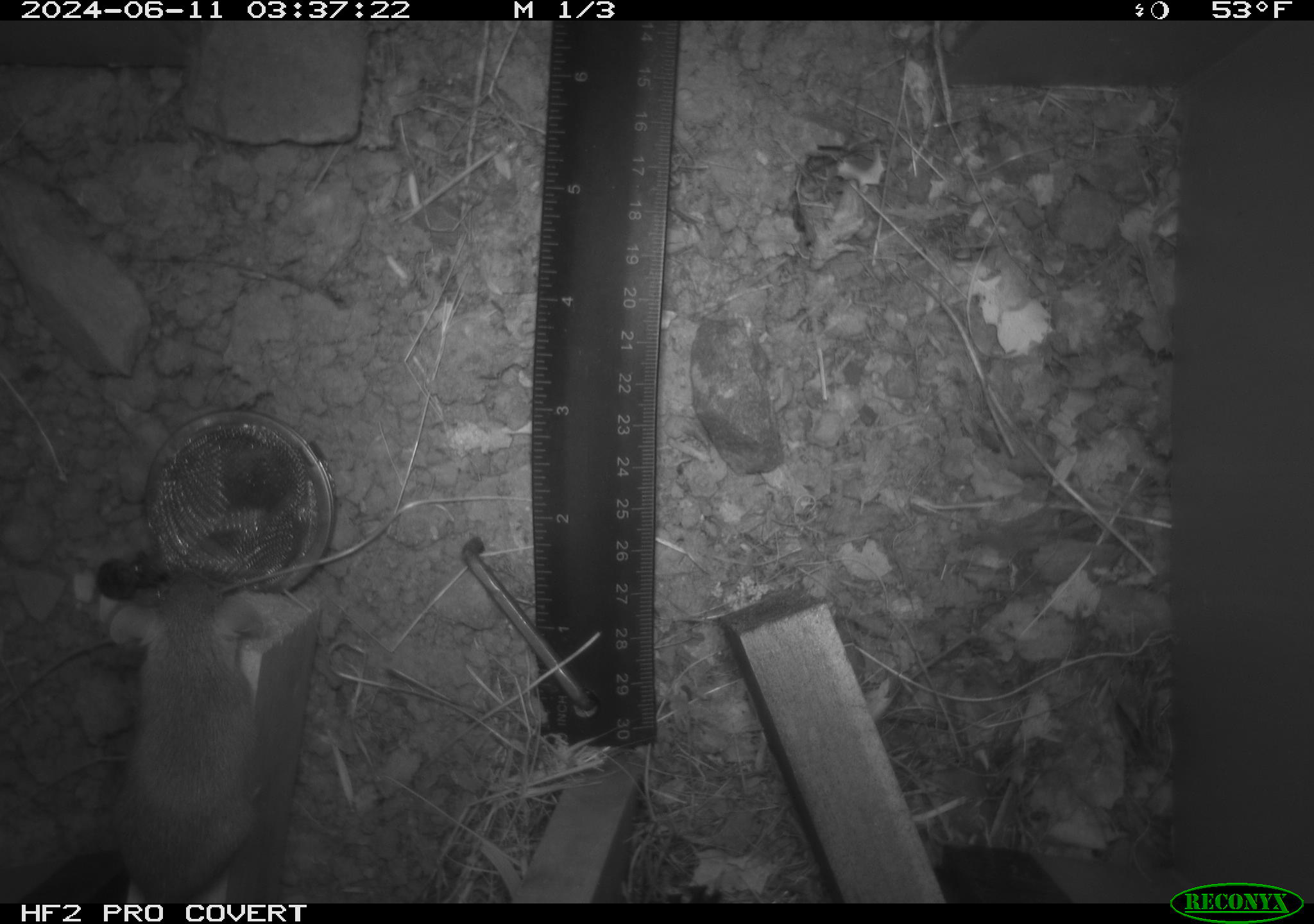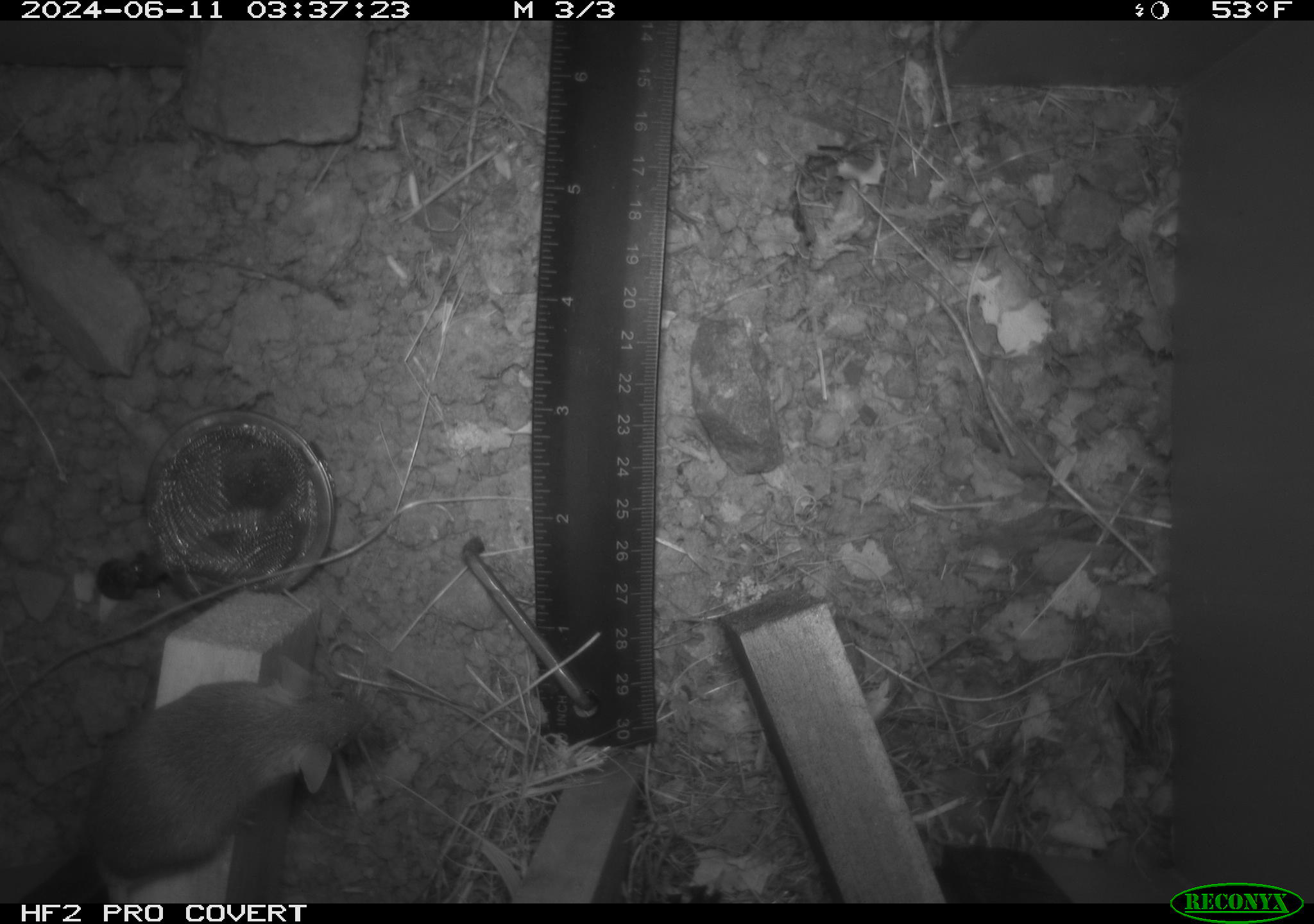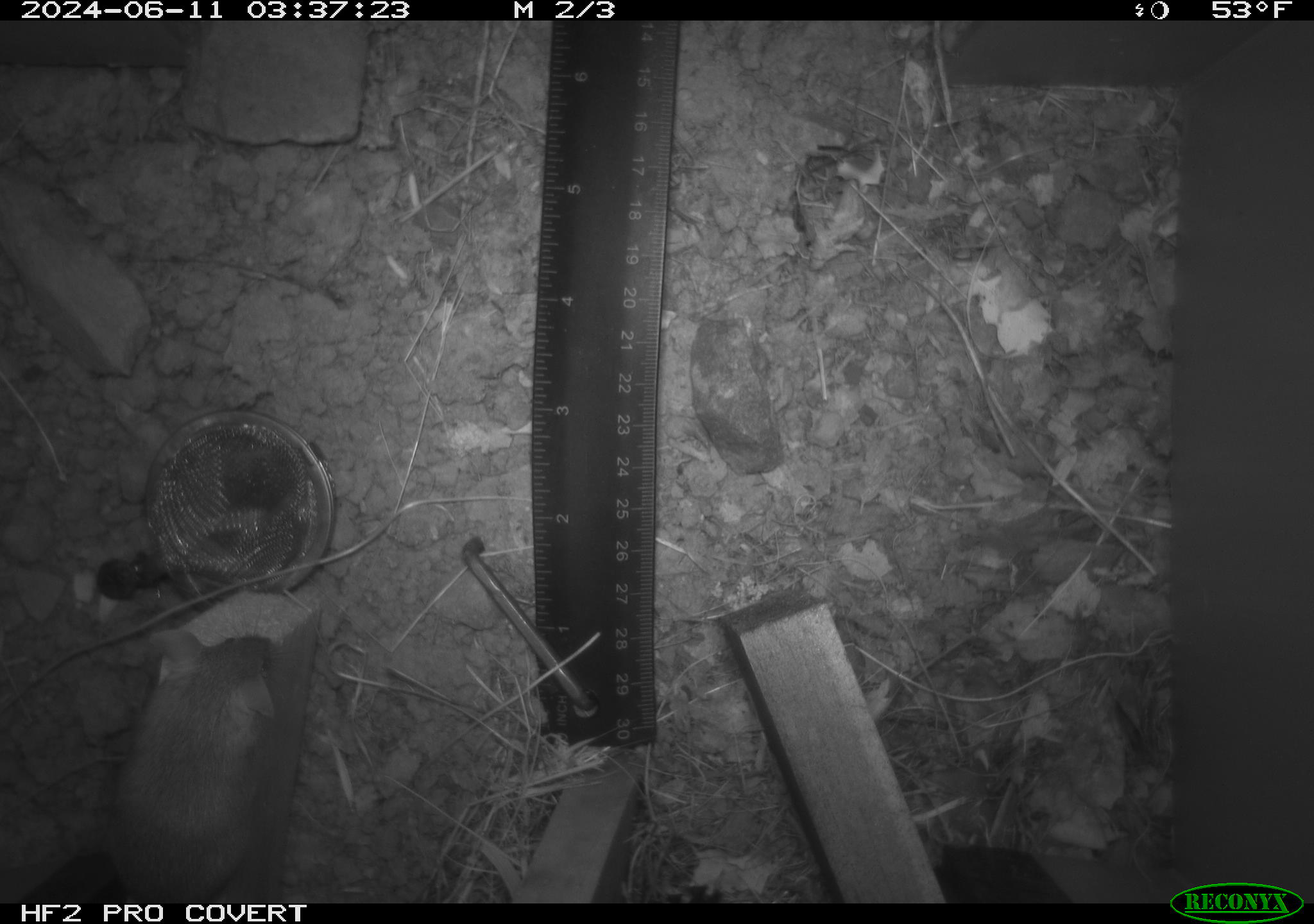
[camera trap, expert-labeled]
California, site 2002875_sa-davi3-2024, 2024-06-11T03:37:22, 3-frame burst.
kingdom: Animalia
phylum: Chordata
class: Mammalia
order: Rodentia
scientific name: Rodentia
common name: mouse species